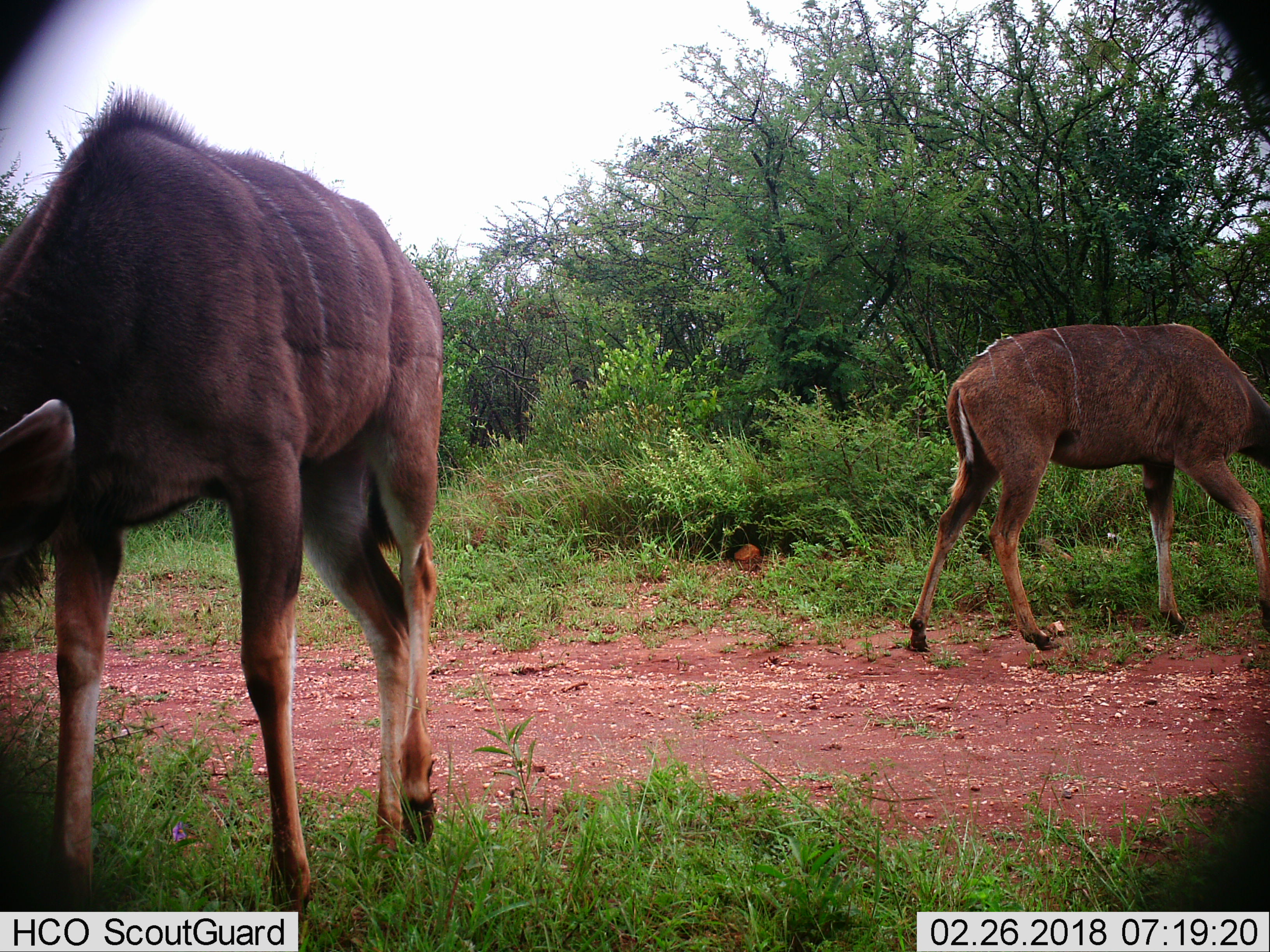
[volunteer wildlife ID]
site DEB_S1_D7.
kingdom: Animalia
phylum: Chordata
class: Mammalia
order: Artiodactyla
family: Bovidae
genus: Tragelaphus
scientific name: Tragelaphus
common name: kudu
Kudu (Tragelaphus), count 2. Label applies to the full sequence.